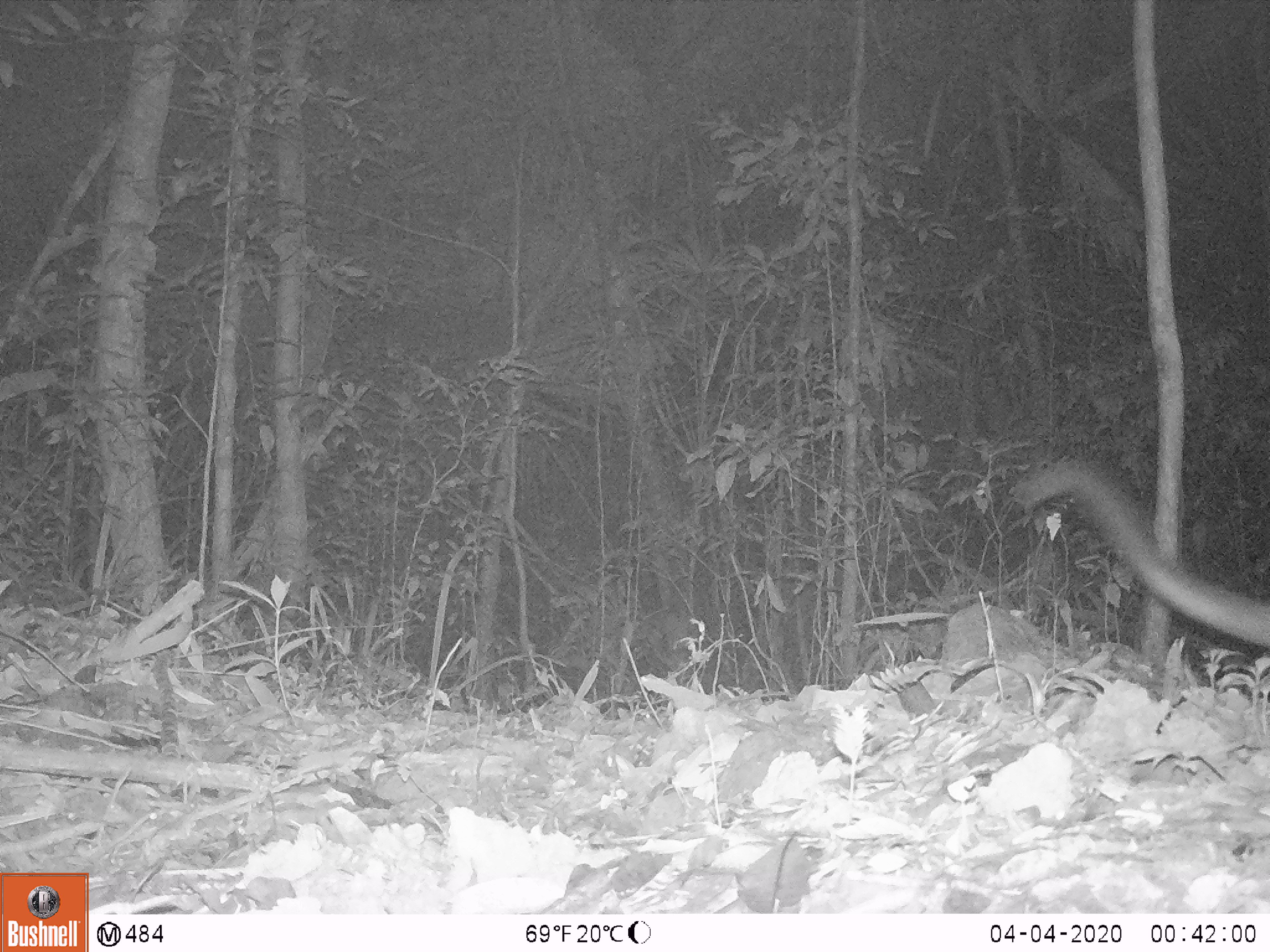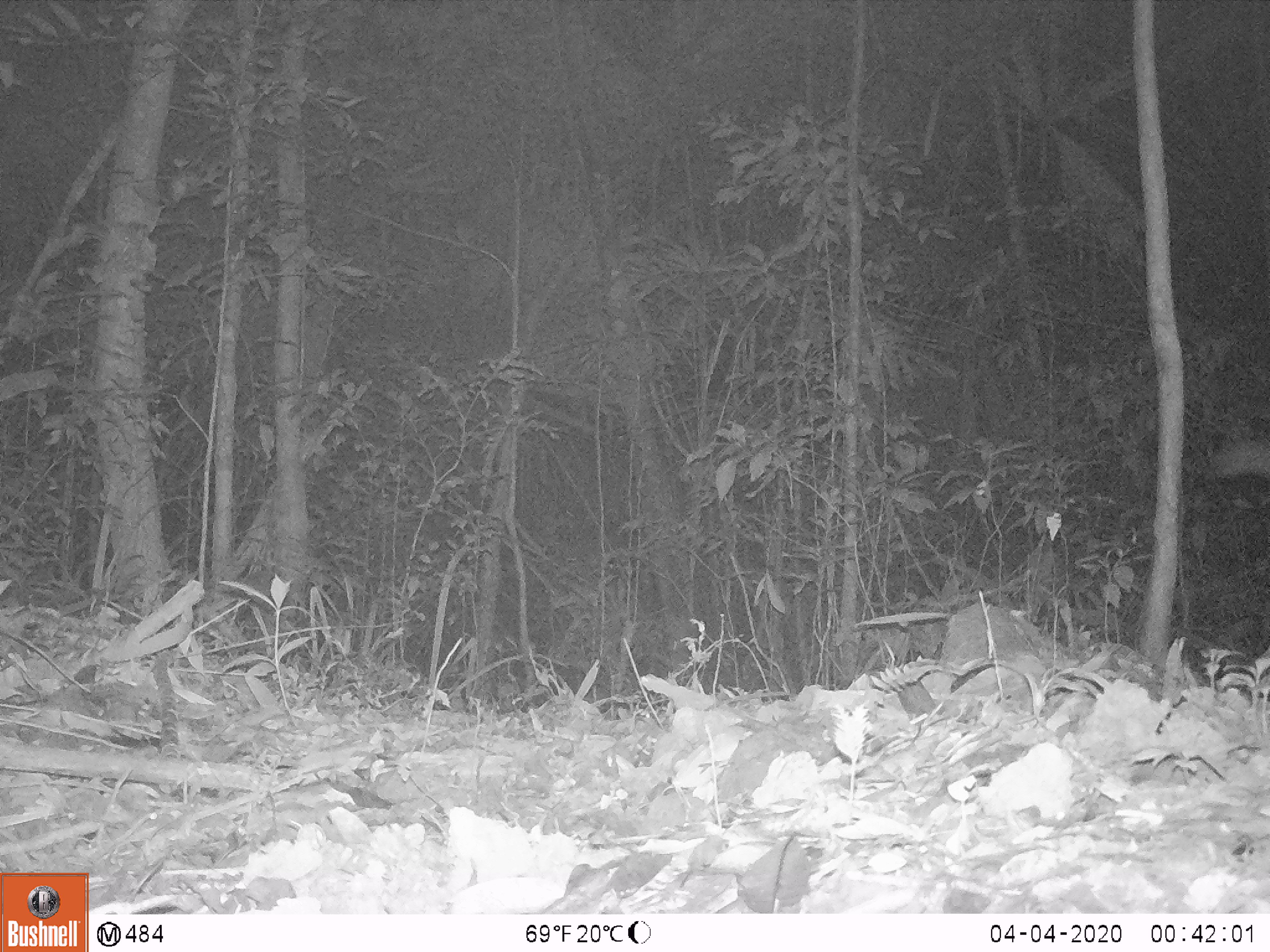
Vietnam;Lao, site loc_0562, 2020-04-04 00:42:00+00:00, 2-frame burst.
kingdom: Animalia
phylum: Chordata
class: Mammalia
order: Carnivora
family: Viverridae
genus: Paradoxurus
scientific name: Paradoxurus hermaphroditus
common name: common palm civet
Common palm civet (Paradoxurus hermaphroditus). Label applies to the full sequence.